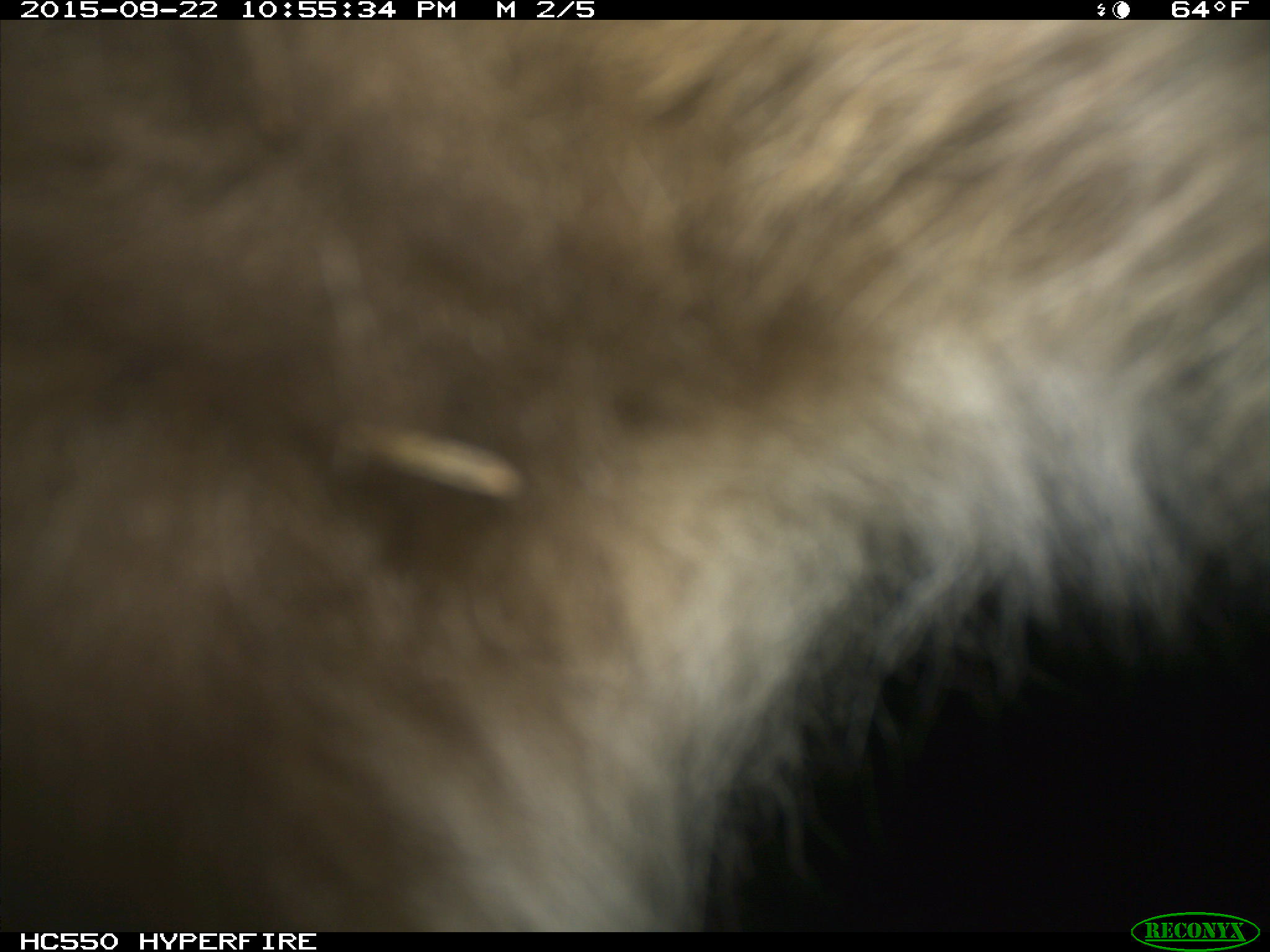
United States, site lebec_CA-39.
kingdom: Animalia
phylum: Chordata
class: Mammalia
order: Carnivora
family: Ursidae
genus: Ursus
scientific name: Ursus americanus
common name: american black bear